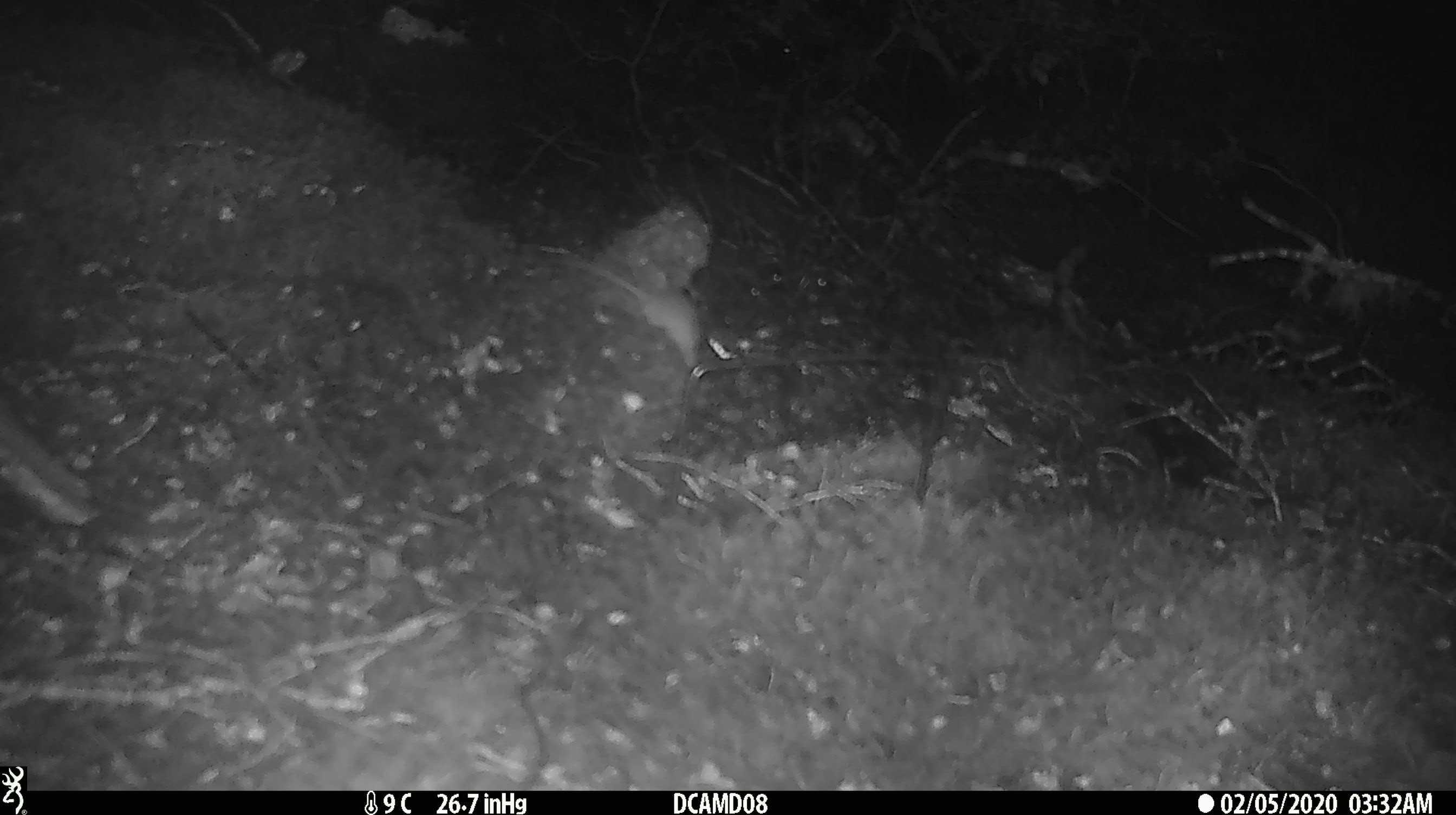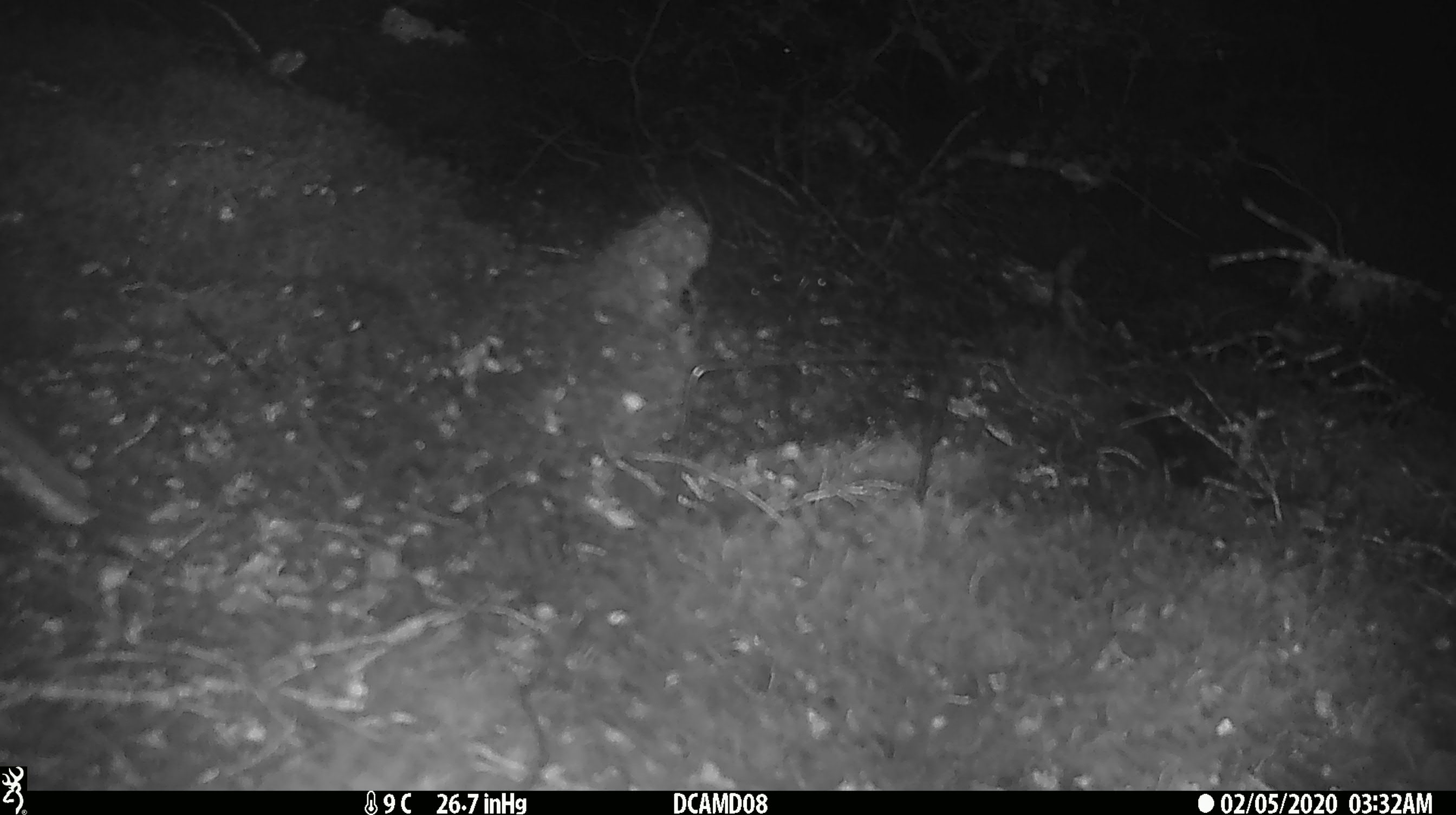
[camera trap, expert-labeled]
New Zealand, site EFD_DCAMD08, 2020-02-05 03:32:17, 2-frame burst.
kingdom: Animalia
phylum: Chordata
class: Mammalia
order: Rodentia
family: Muridae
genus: Mus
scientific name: Mus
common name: mouse